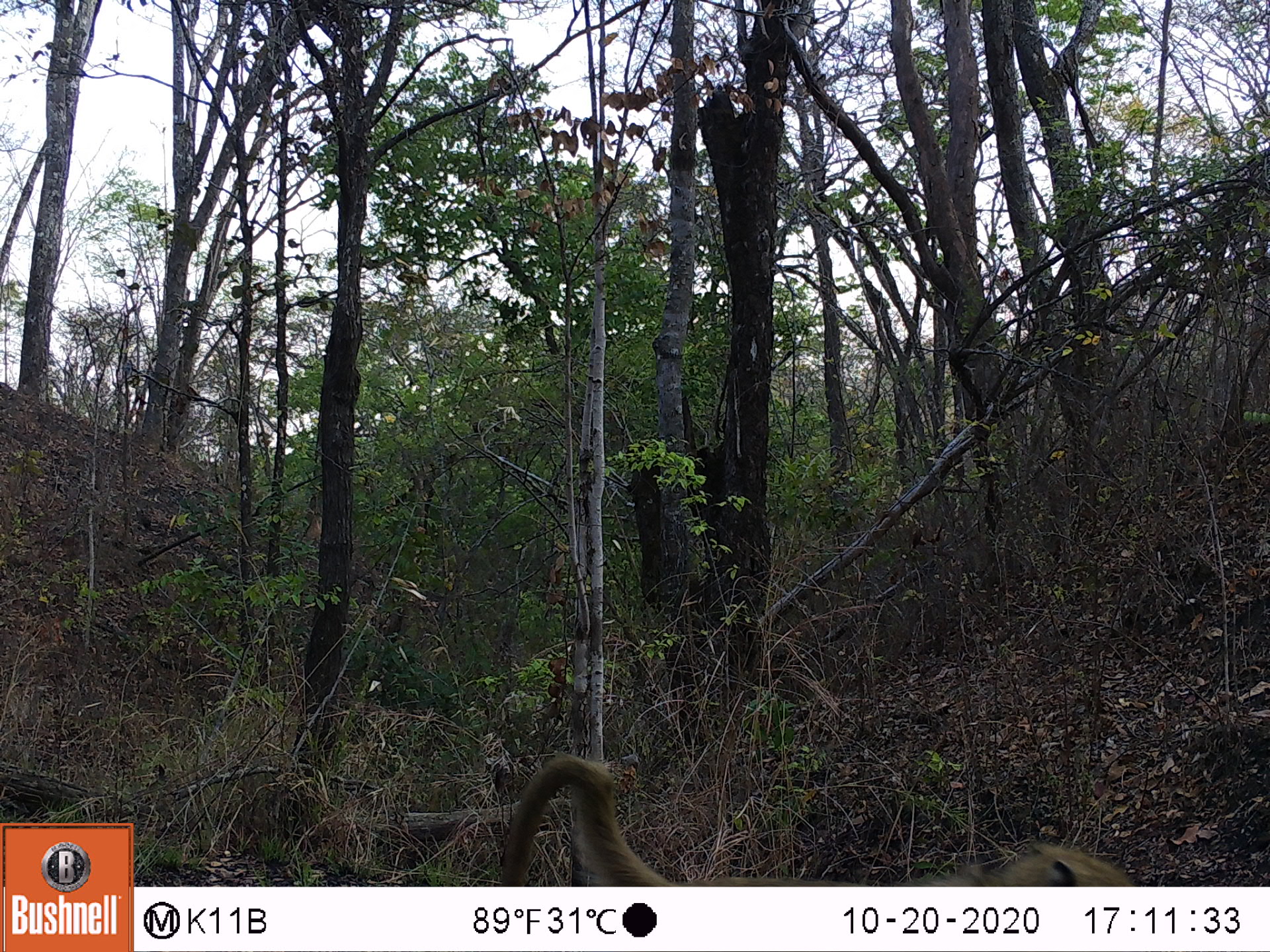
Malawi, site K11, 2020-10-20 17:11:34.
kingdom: Animalia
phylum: Chordata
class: Mammalia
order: Primates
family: Cercopithecidae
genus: Papio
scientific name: Papio cynocephalus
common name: yellow baboon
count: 1